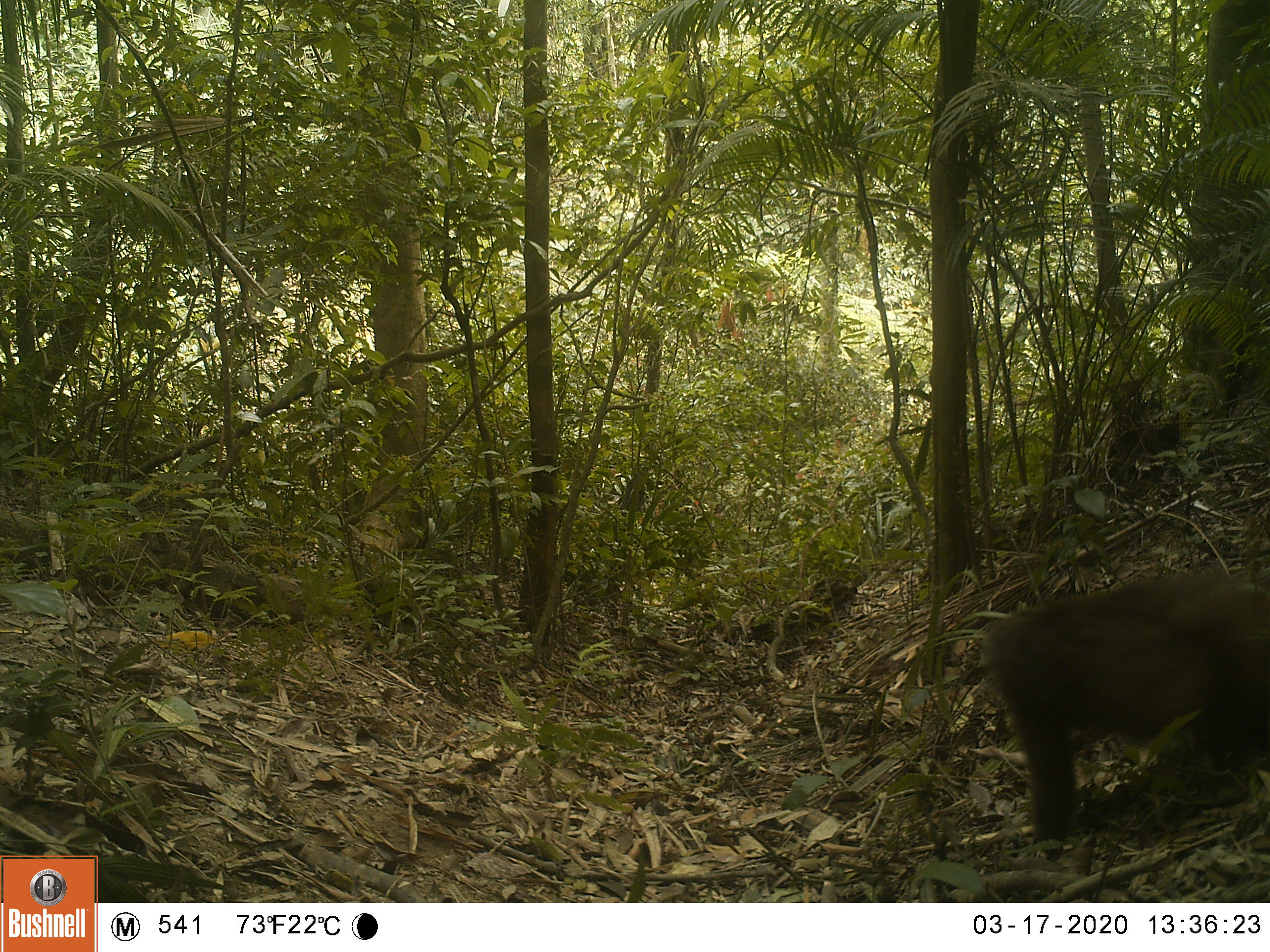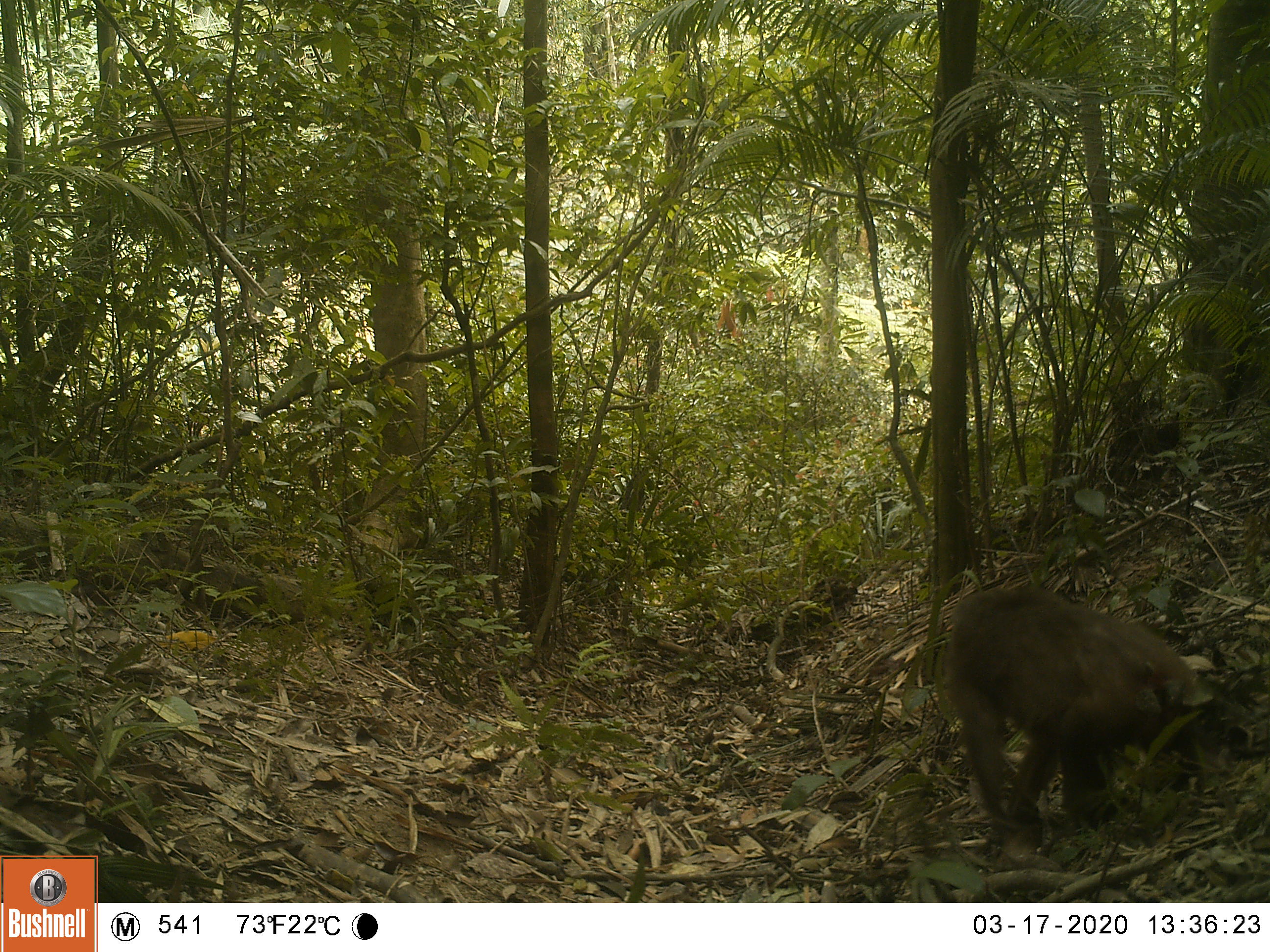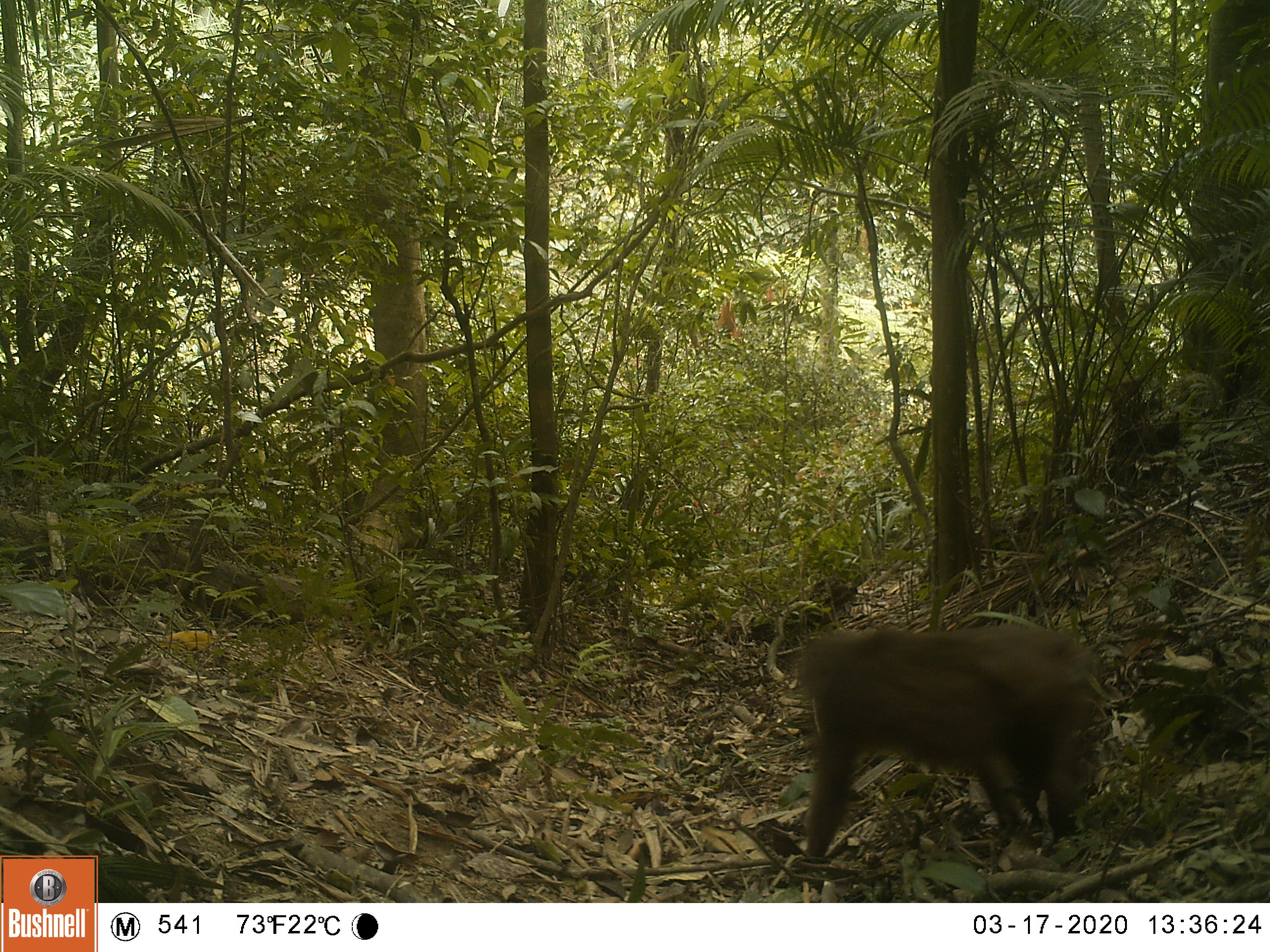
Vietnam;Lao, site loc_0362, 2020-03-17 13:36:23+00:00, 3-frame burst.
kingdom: Animalia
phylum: Chordata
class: Mammalia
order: Primates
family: Cercopithecidae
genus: Macaca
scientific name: Macaca arctoides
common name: stump-tailed macaque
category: stump tailed macaque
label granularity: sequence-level